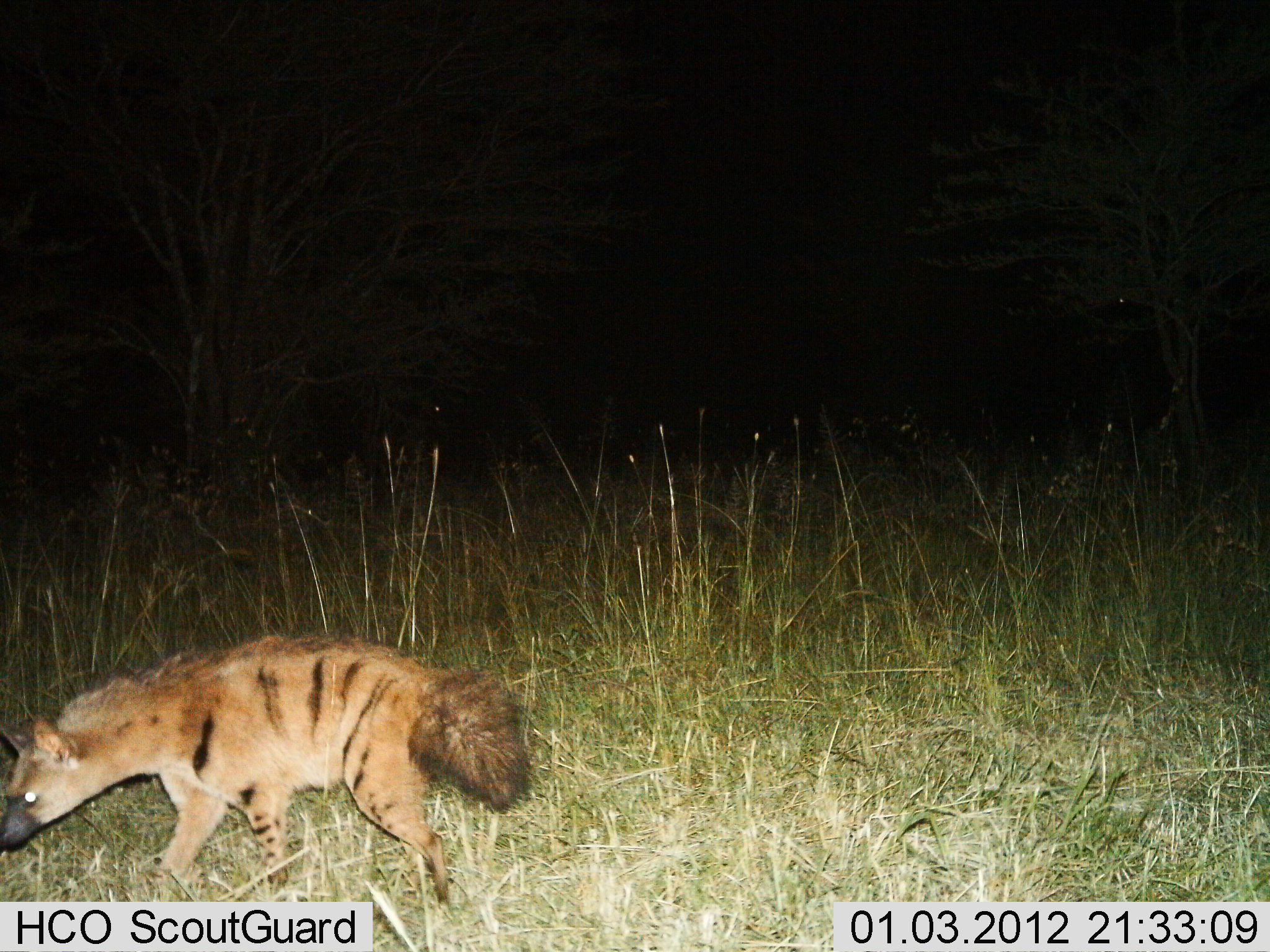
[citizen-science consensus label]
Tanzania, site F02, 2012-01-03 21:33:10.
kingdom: Animalia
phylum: Chordata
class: Mammalia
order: Carnivora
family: Hyaenidae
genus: Proteles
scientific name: Proteles cristatus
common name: aardwolf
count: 1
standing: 12%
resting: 0%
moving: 88%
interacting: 0%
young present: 0%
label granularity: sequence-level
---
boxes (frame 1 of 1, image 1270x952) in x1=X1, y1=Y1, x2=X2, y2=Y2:
animal: x1=0, y1=635, x2=535, y2=906